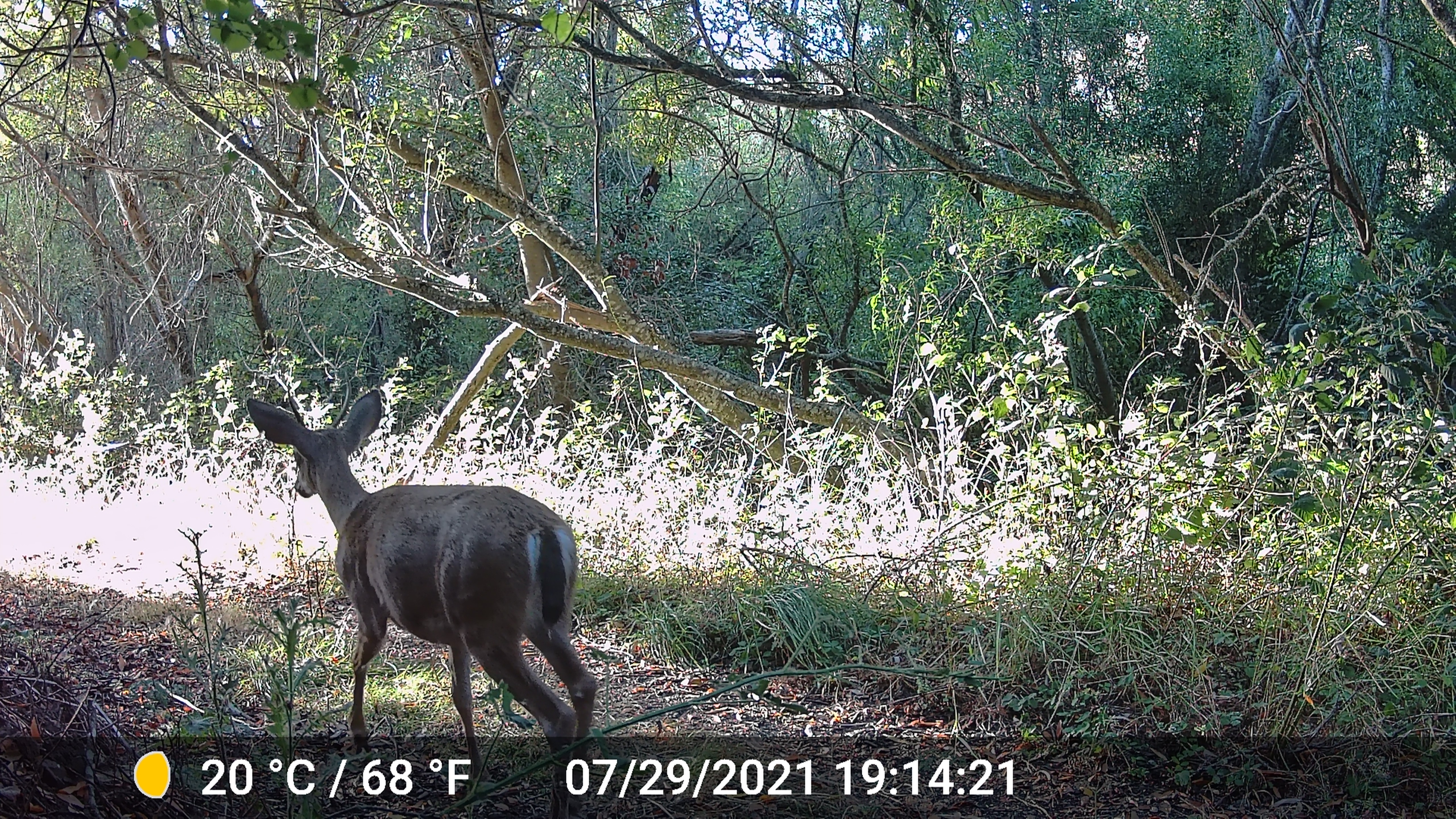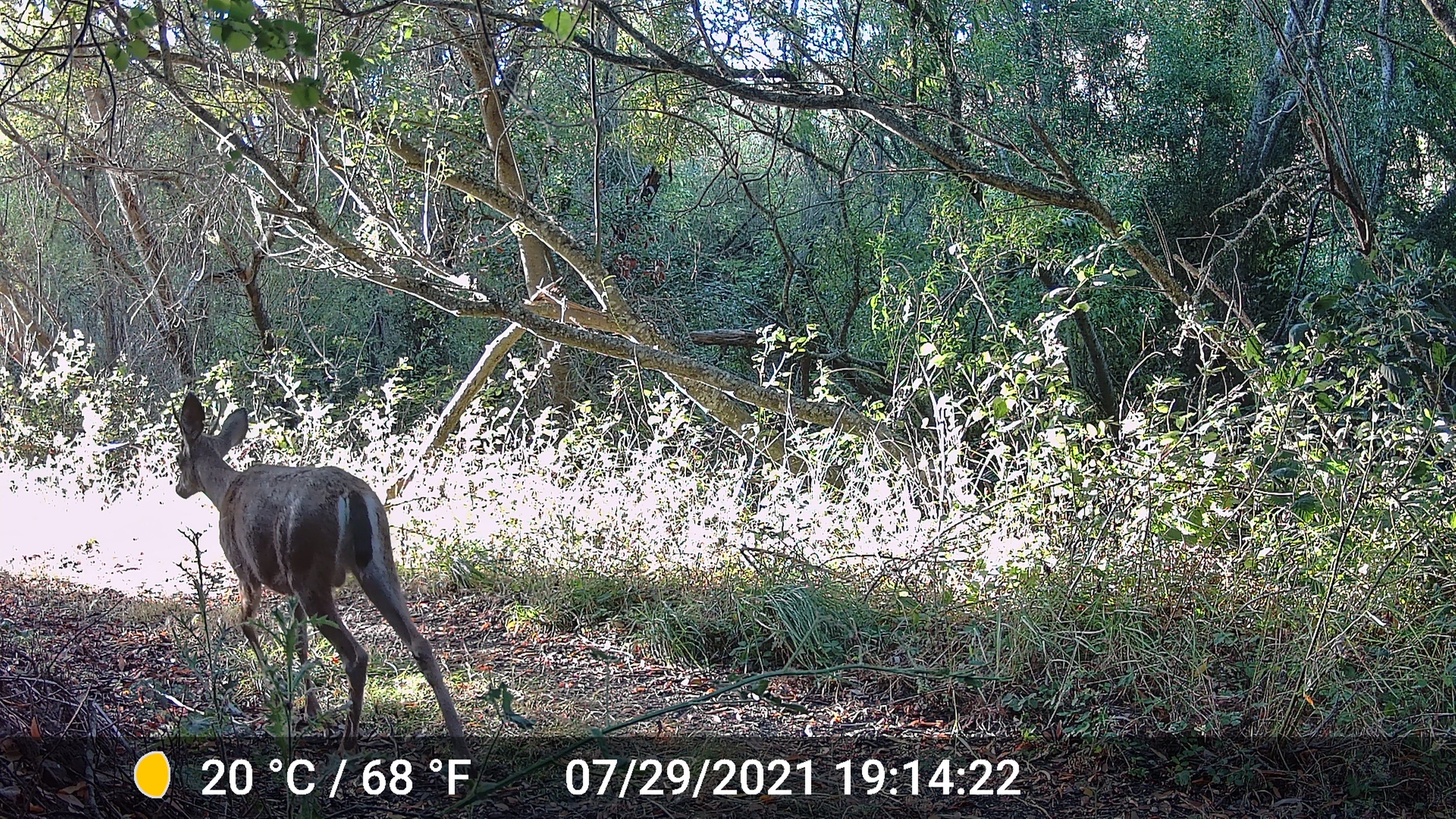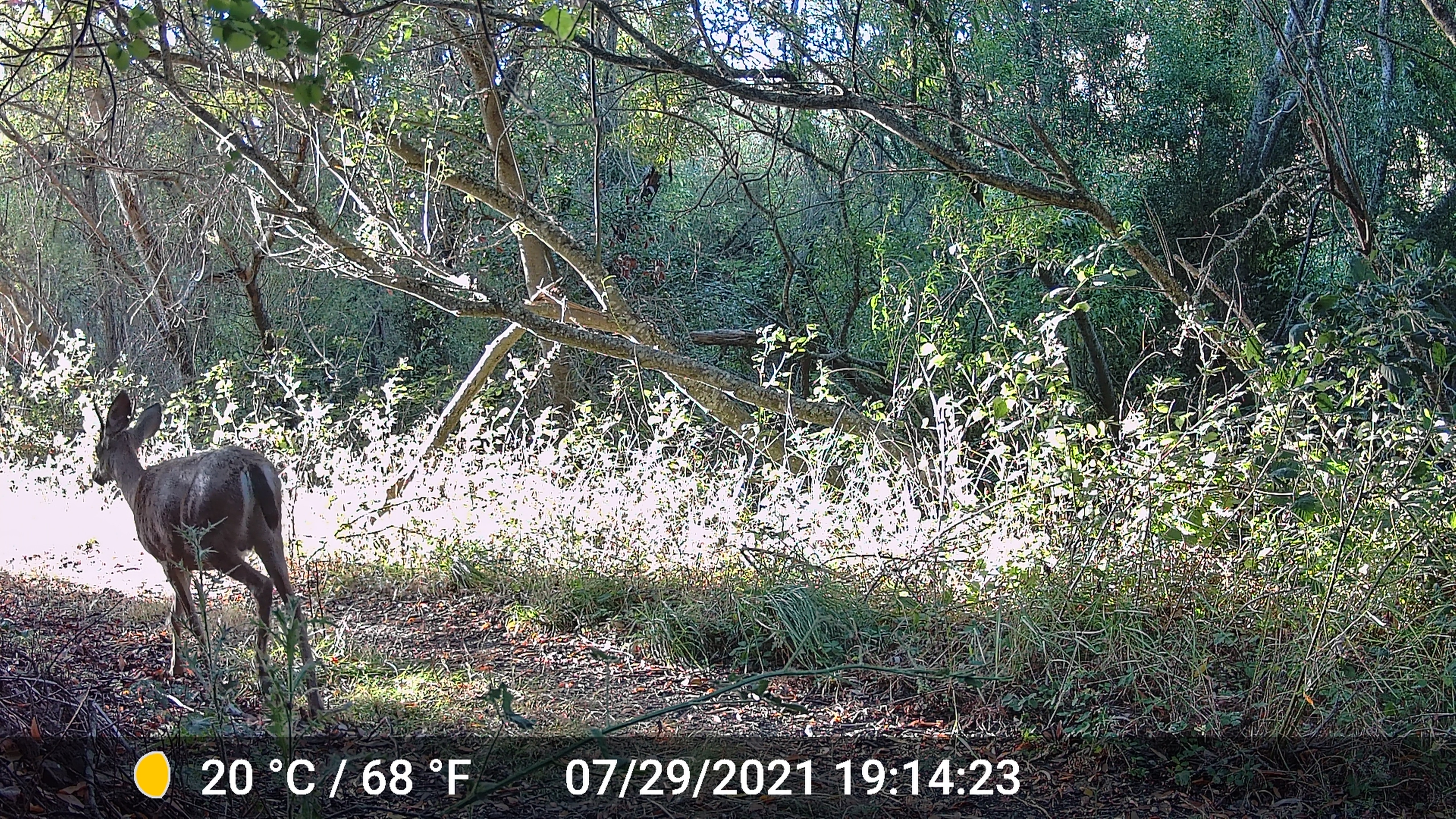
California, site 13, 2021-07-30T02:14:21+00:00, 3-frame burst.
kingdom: Animalia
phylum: Chordata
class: Mammalia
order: Artiodactyla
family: Cervidae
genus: Odocoileus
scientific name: Odocoileus hemionus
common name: mule deer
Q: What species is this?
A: Mule deer (Odocoileus hemionus).